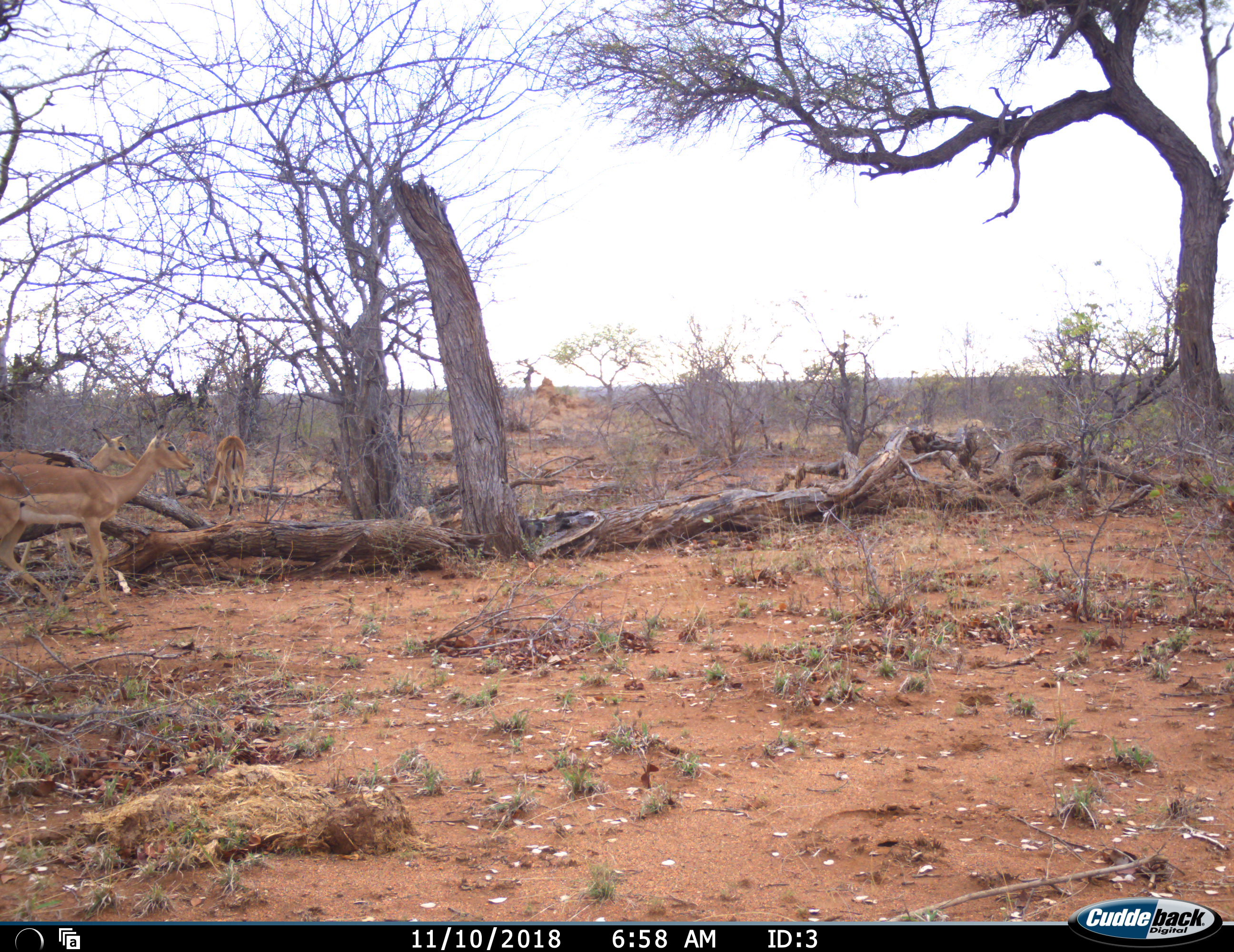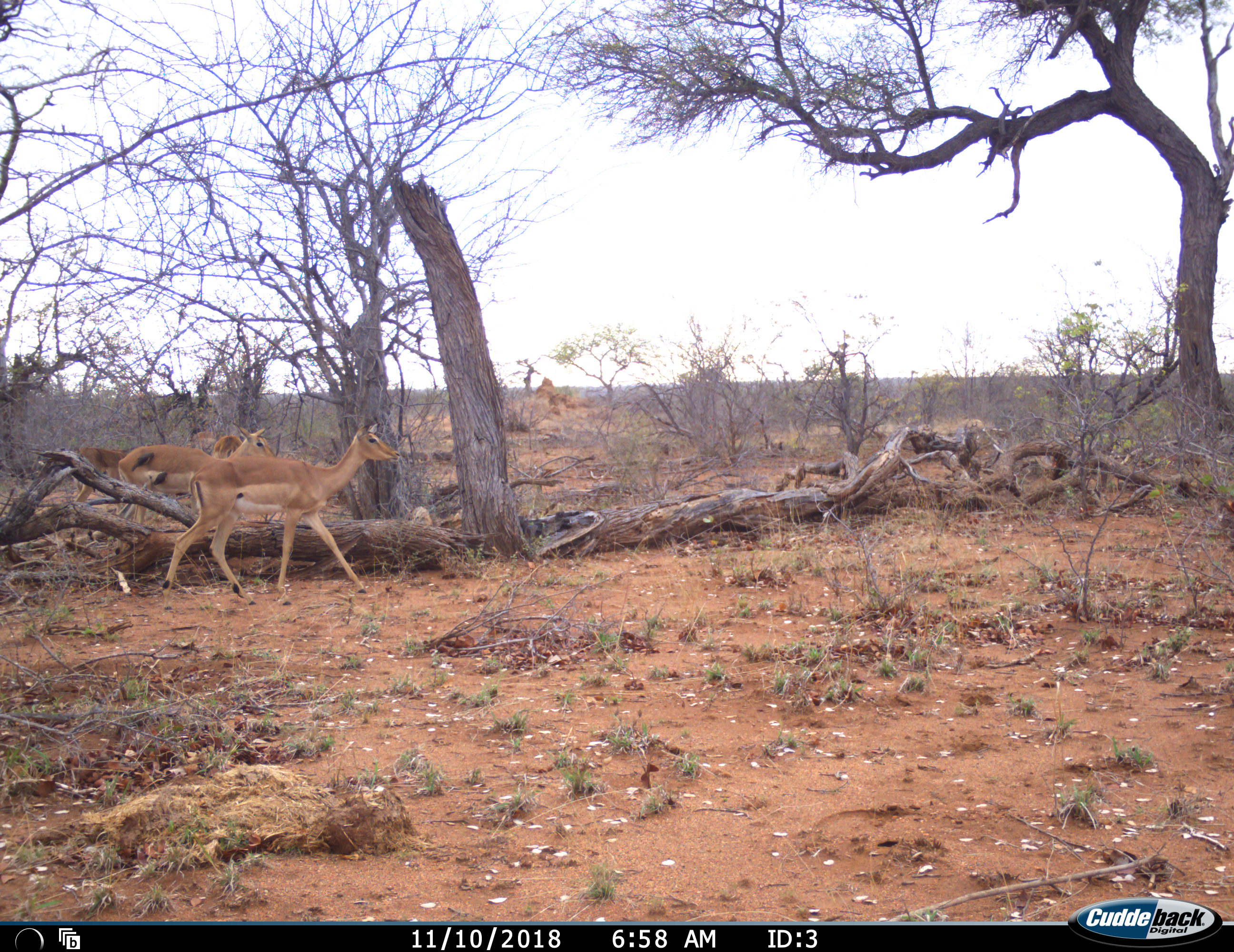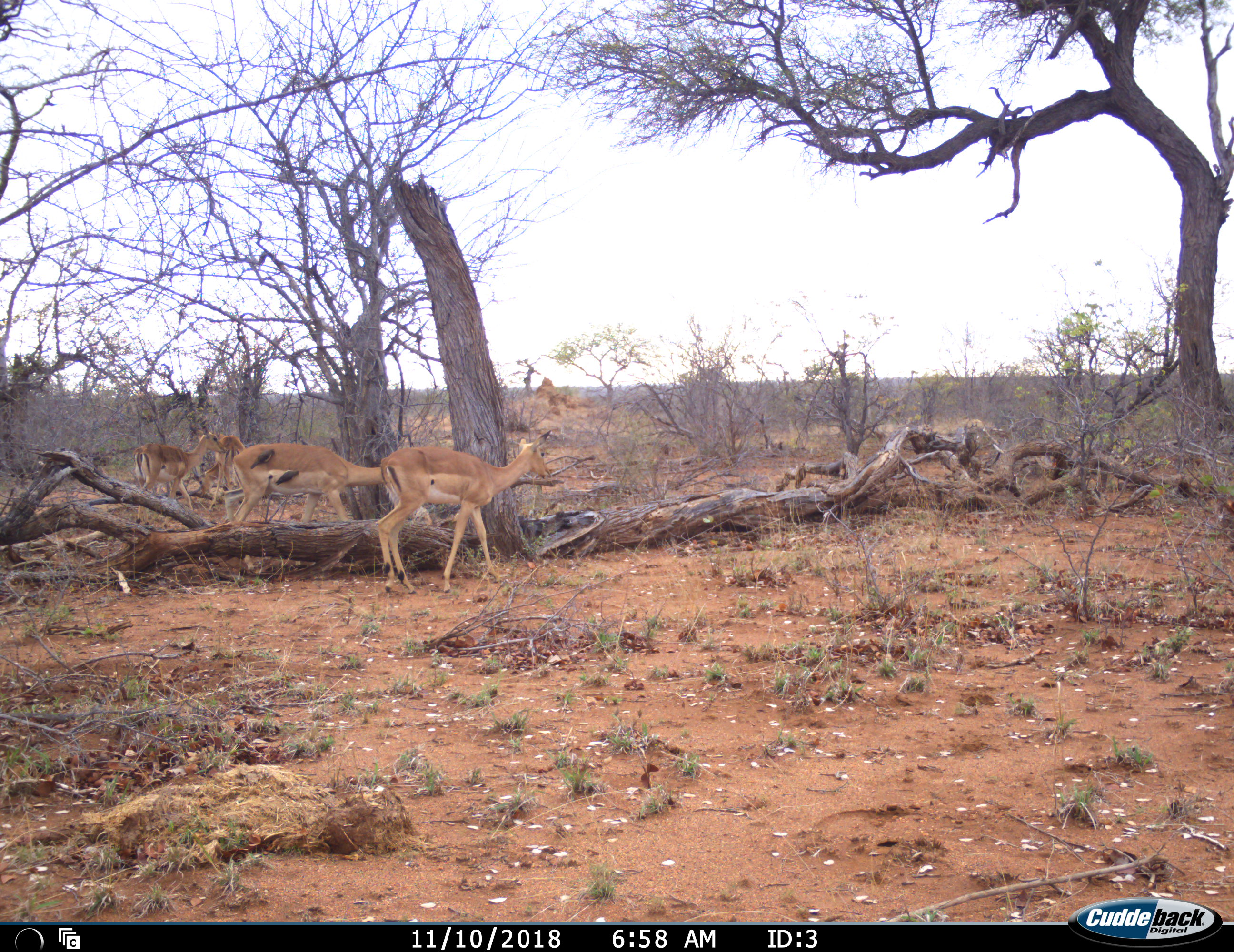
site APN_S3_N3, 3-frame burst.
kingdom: Animalia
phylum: Chordata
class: Mammalia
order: Artiodactyla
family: Bovidae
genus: Aepyceros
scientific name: Aepyceros melampus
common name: impala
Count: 4.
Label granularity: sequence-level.